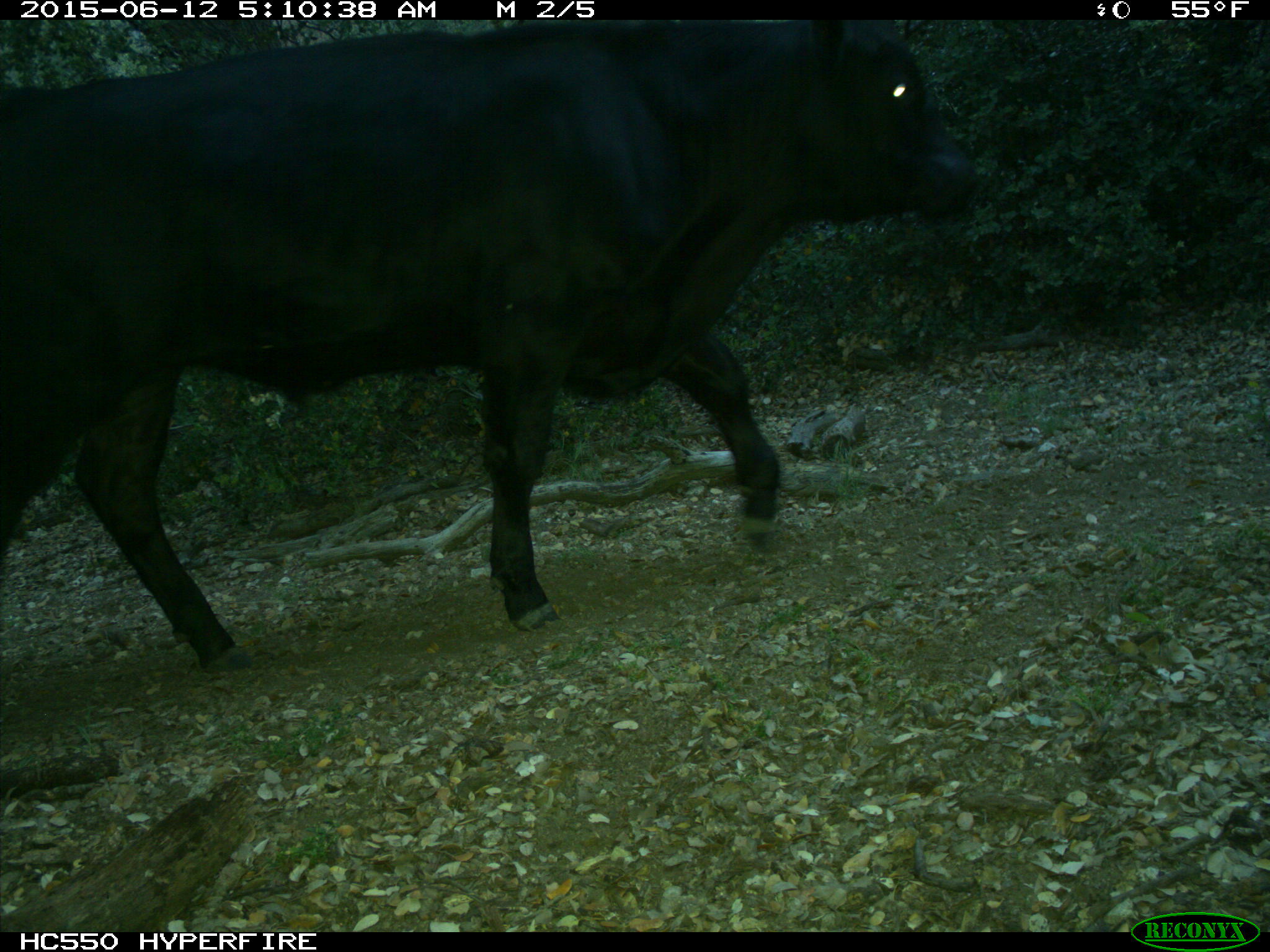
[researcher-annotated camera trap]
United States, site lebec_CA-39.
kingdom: Animalia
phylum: Chordata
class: Mammalia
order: Artiodactyla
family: Bovidae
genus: Bos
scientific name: Bos taurus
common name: domestic cow